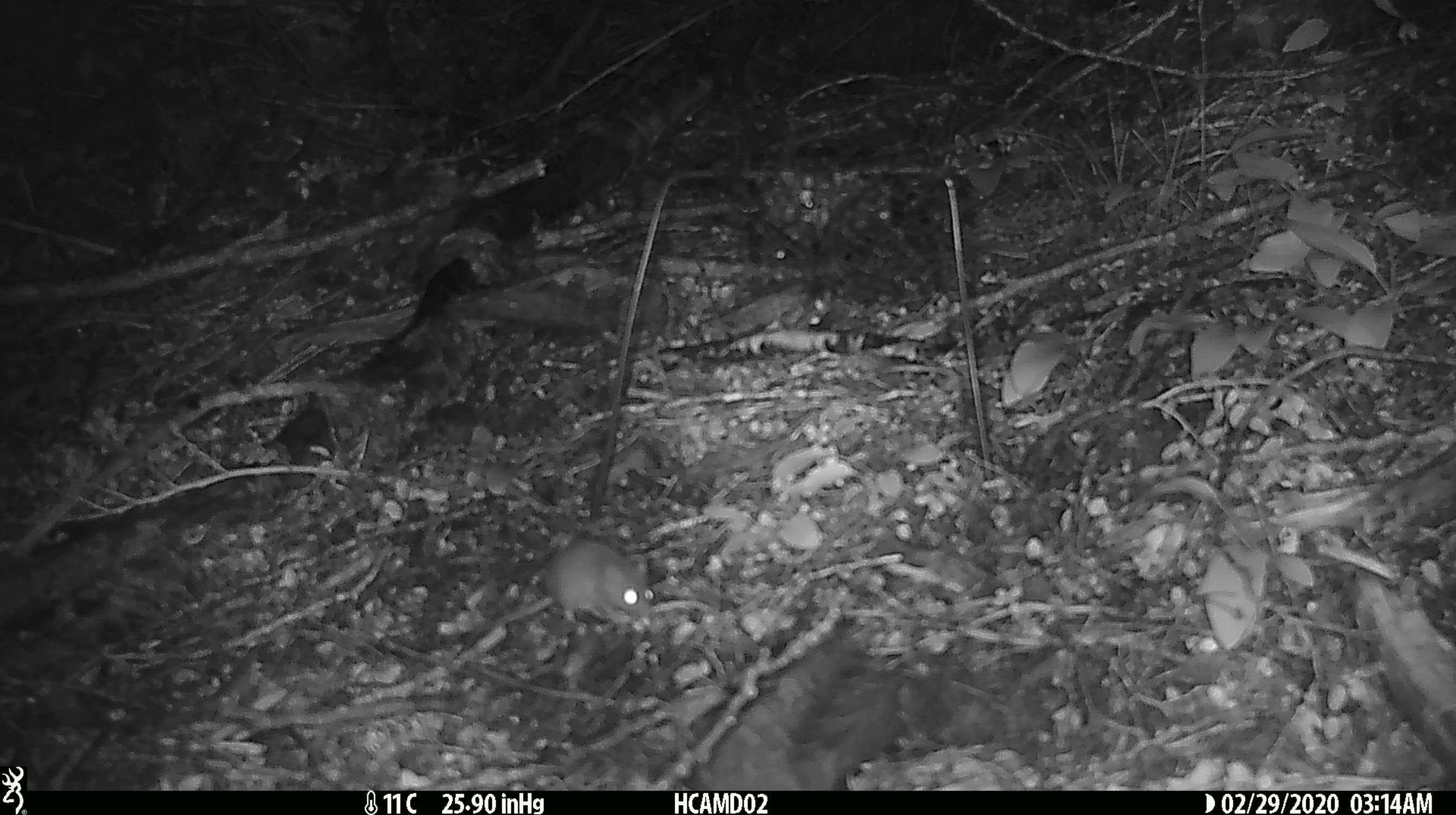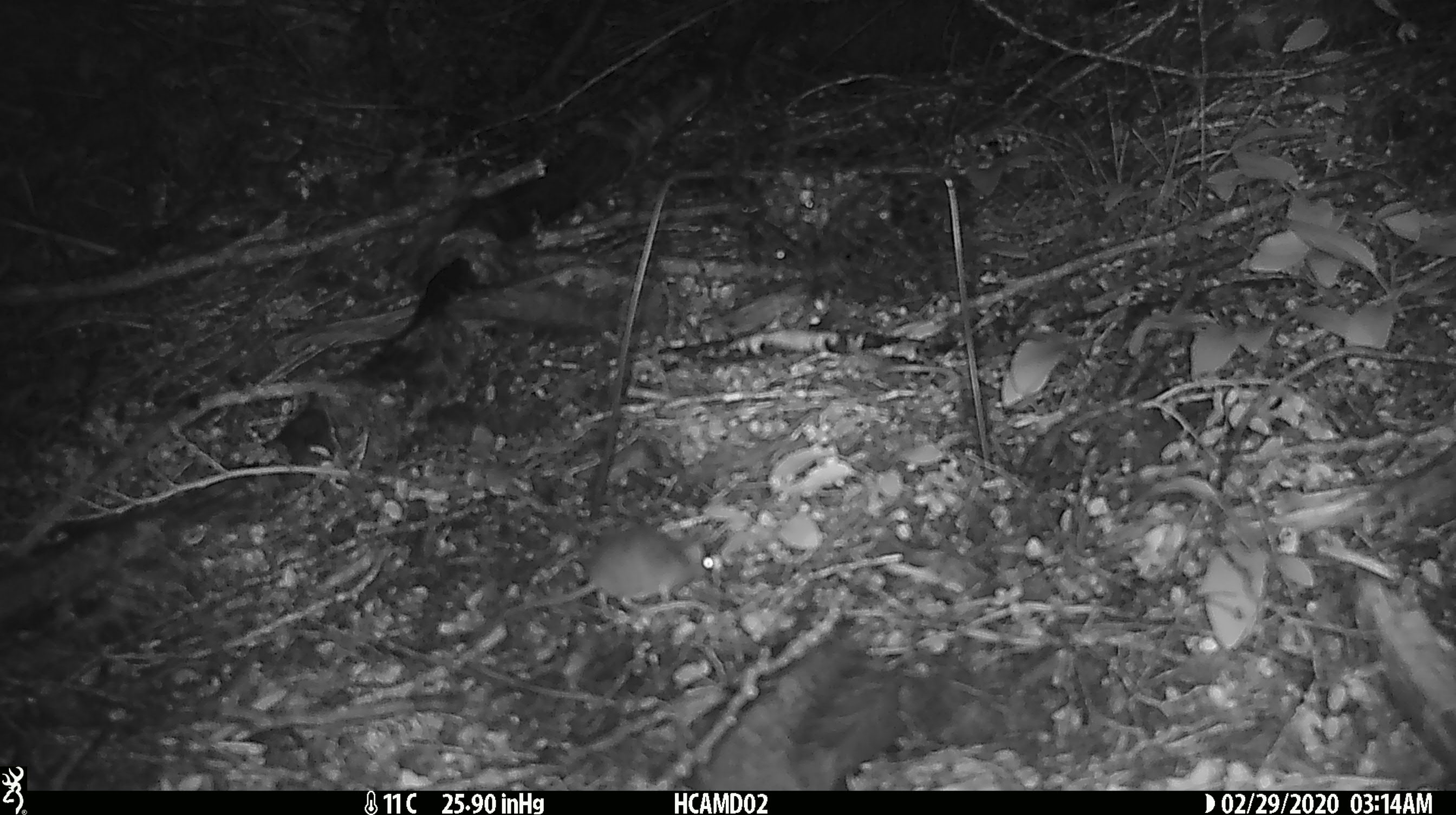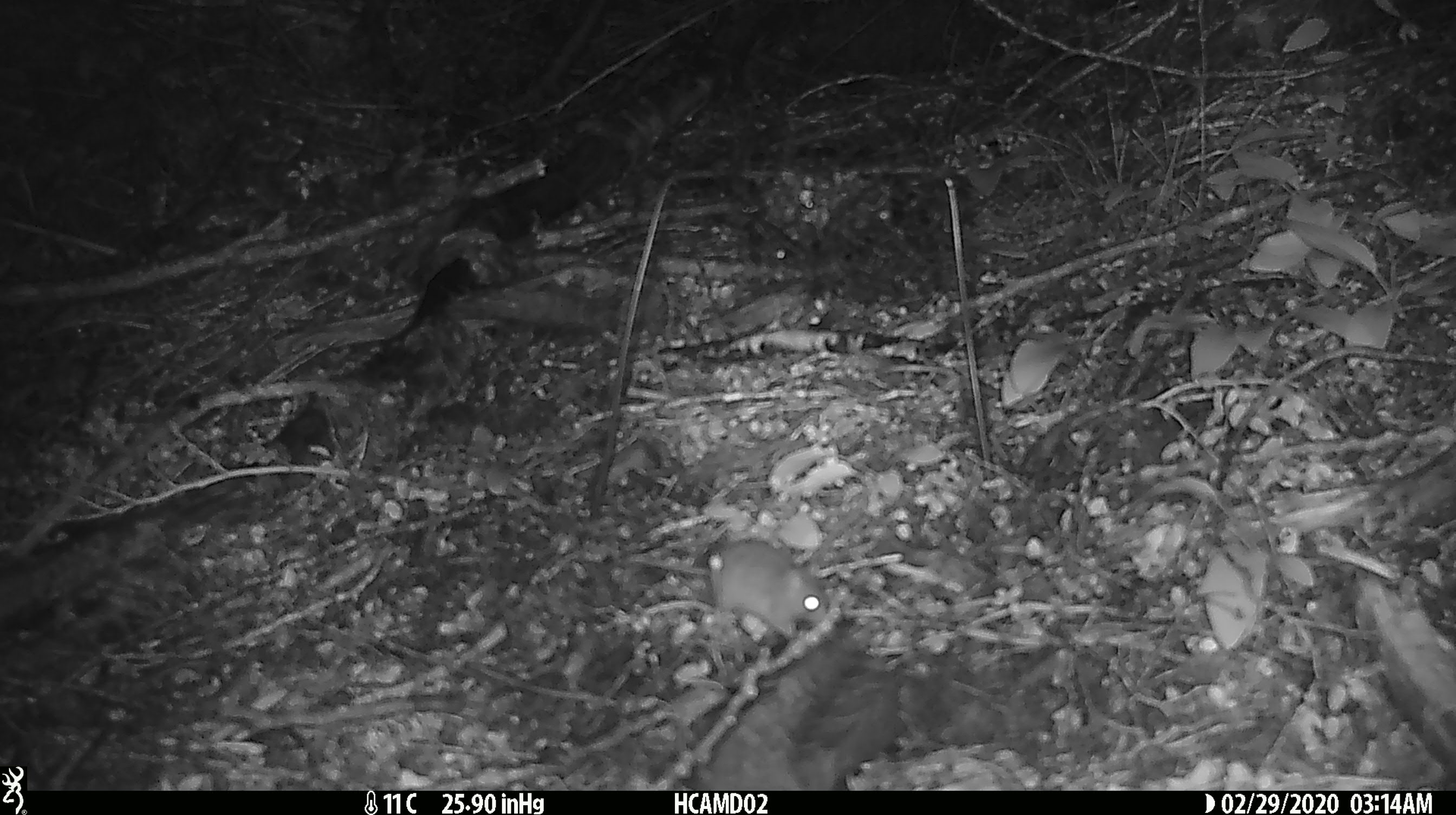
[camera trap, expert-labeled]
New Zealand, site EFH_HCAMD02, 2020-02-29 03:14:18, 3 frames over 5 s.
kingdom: Animalia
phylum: Chordata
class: Mammalia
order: Rodentia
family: Muridae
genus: Mus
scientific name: Mus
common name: mouse